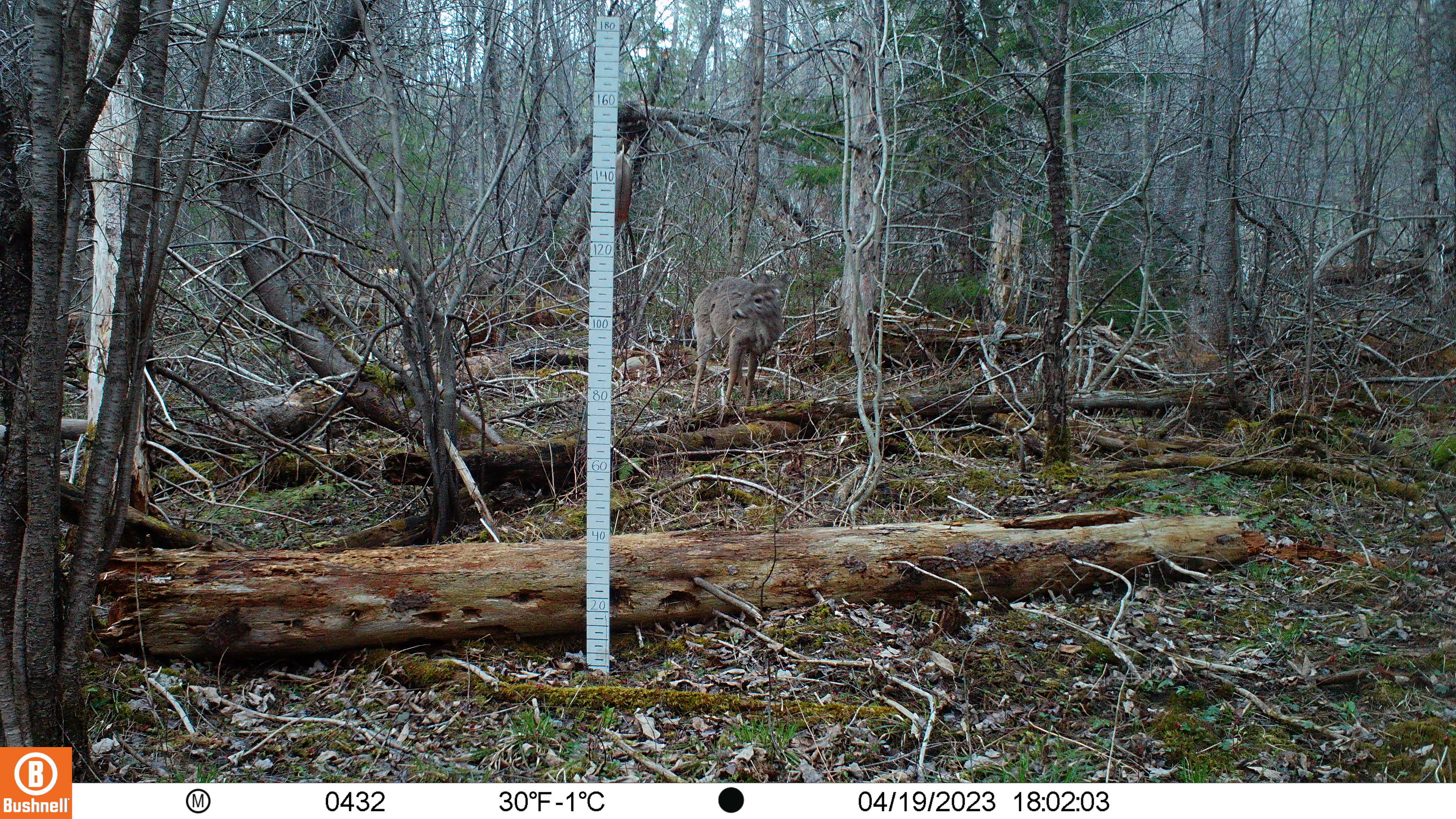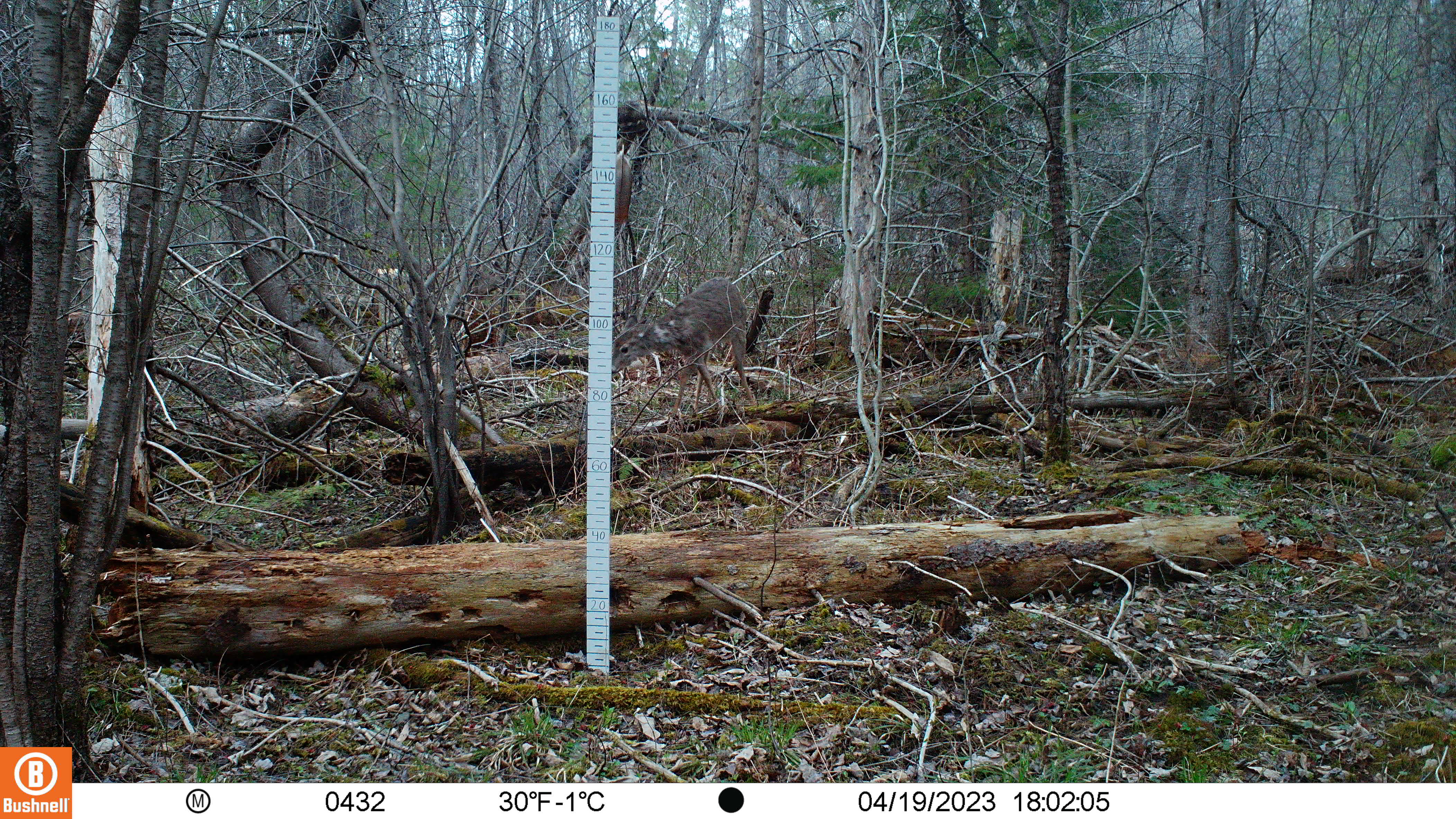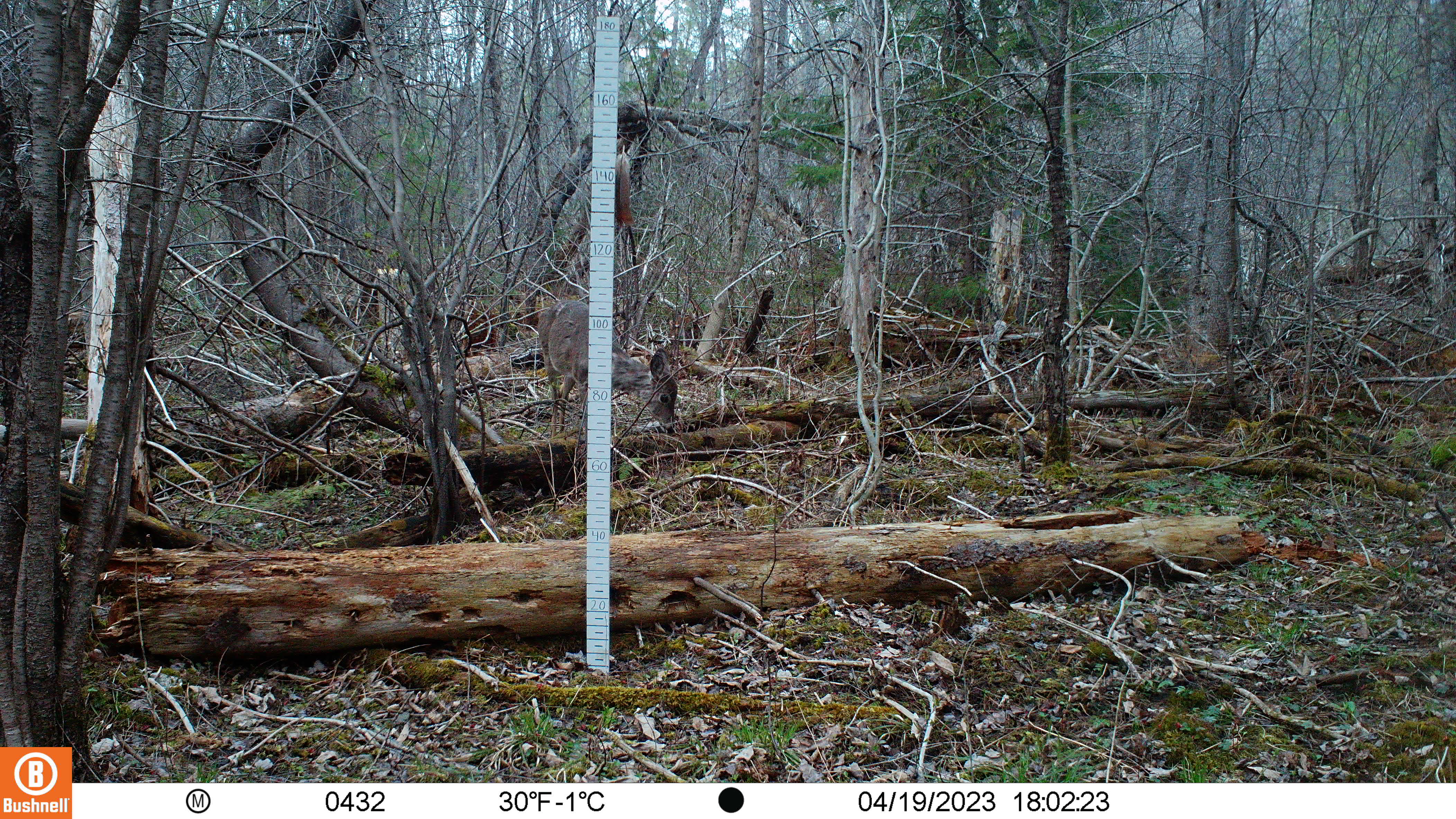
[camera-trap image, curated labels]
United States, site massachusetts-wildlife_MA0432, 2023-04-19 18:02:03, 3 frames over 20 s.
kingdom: Animalia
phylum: Chordata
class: Mammalia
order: Artiodactyla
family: Cervidae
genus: Odocoileus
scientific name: Odocoileus virginianus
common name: white-tailed deer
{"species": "white-tailed deer (Odocoileus virginianus)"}